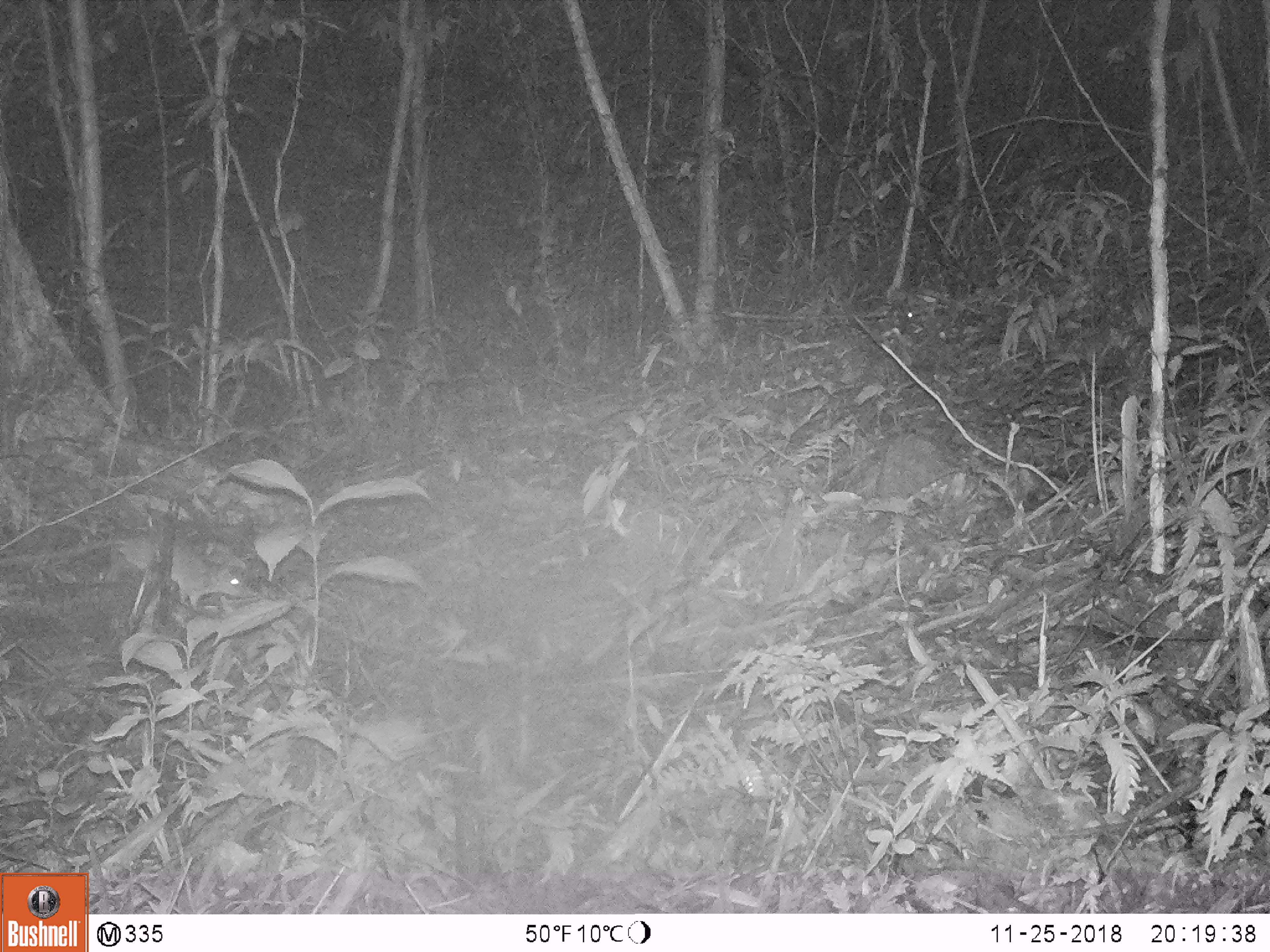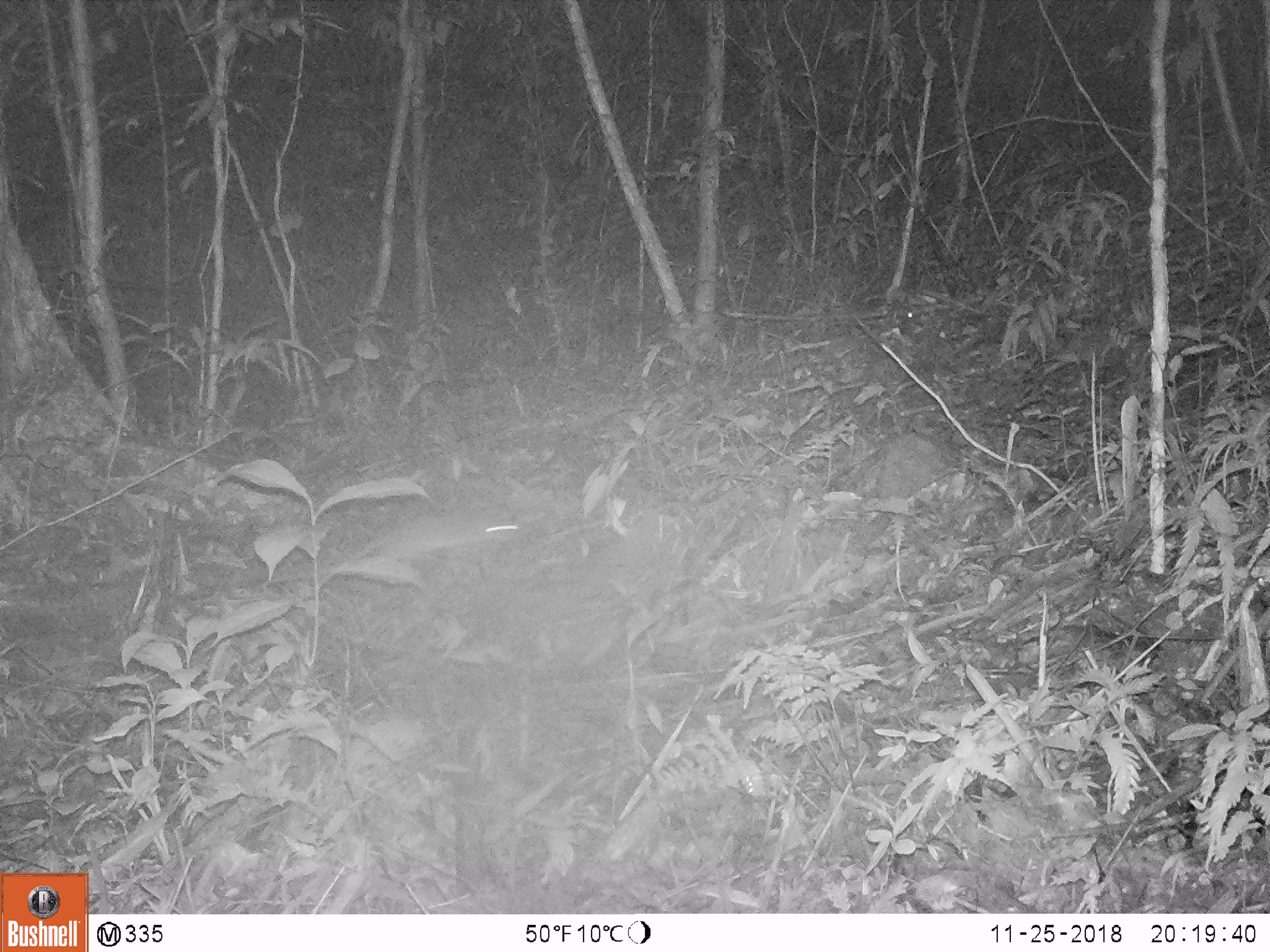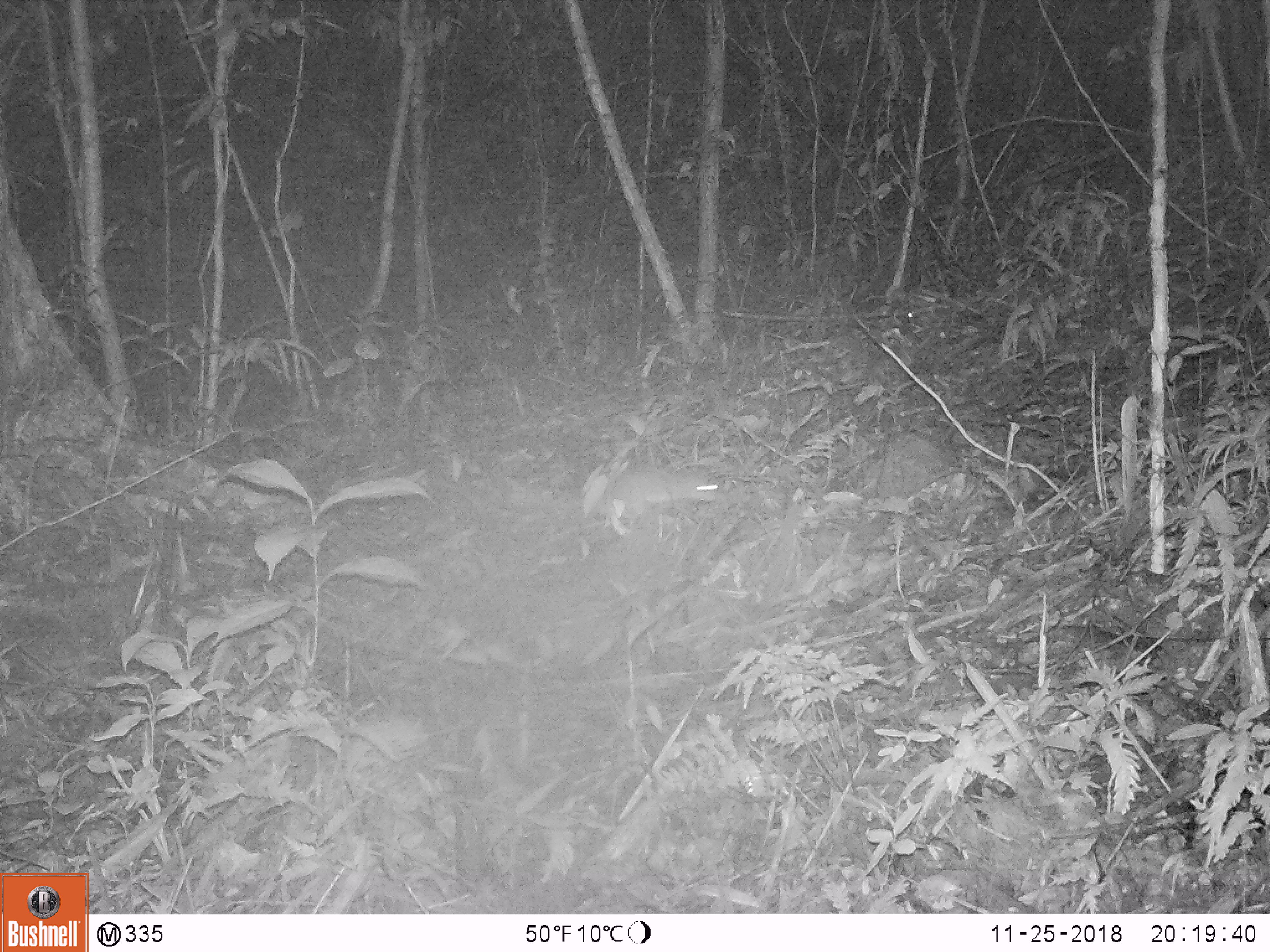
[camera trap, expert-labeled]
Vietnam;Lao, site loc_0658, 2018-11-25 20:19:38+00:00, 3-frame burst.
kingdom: Animalia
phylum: Chordata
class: Mammalia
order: Rodentia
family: Muridae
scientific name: Muridae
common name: old-world mice and rats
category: unidentified murid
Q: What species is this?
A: Unidentified murid (old-world mice and rats) (Muridae).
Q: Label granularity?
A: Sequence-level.